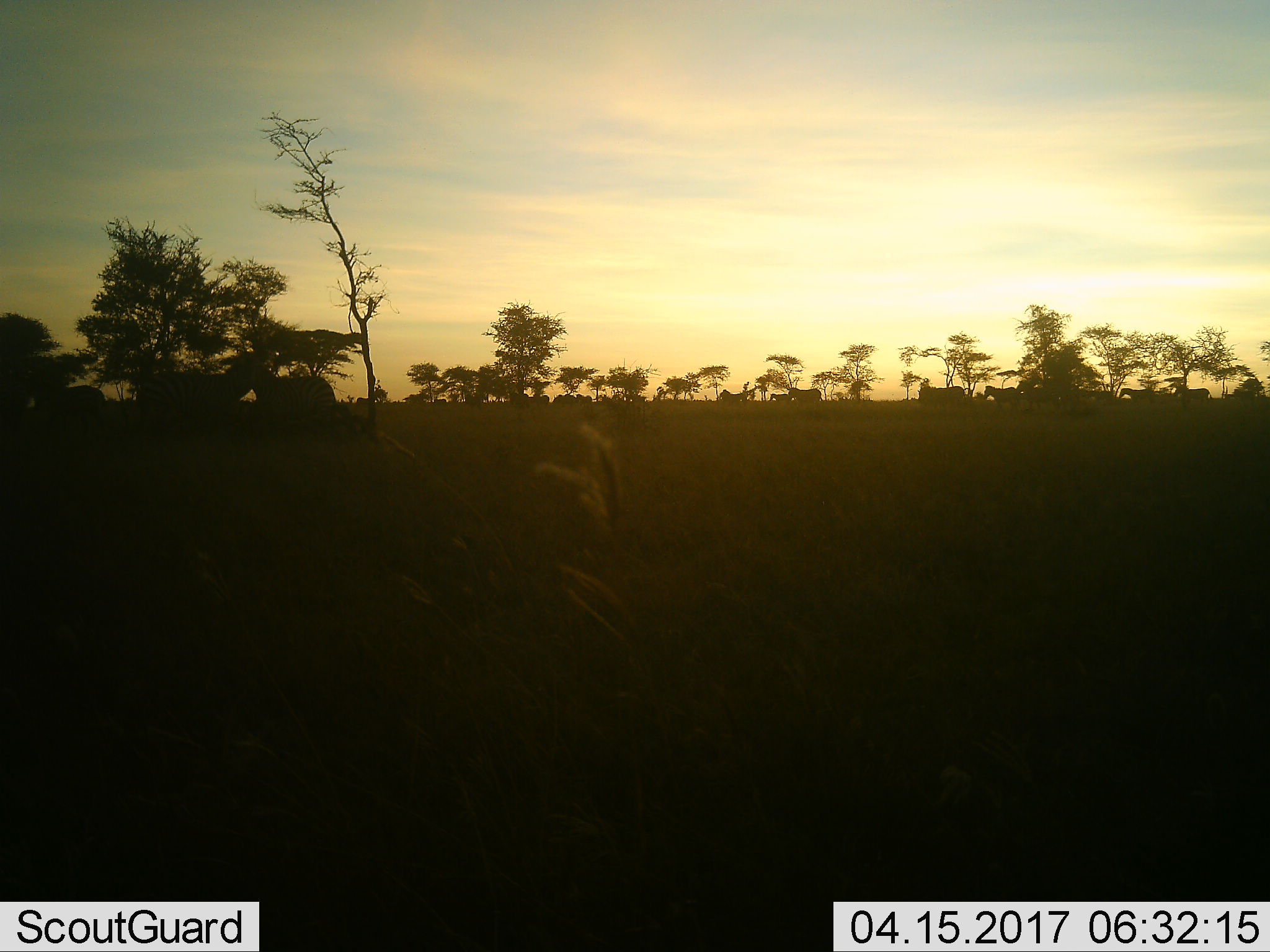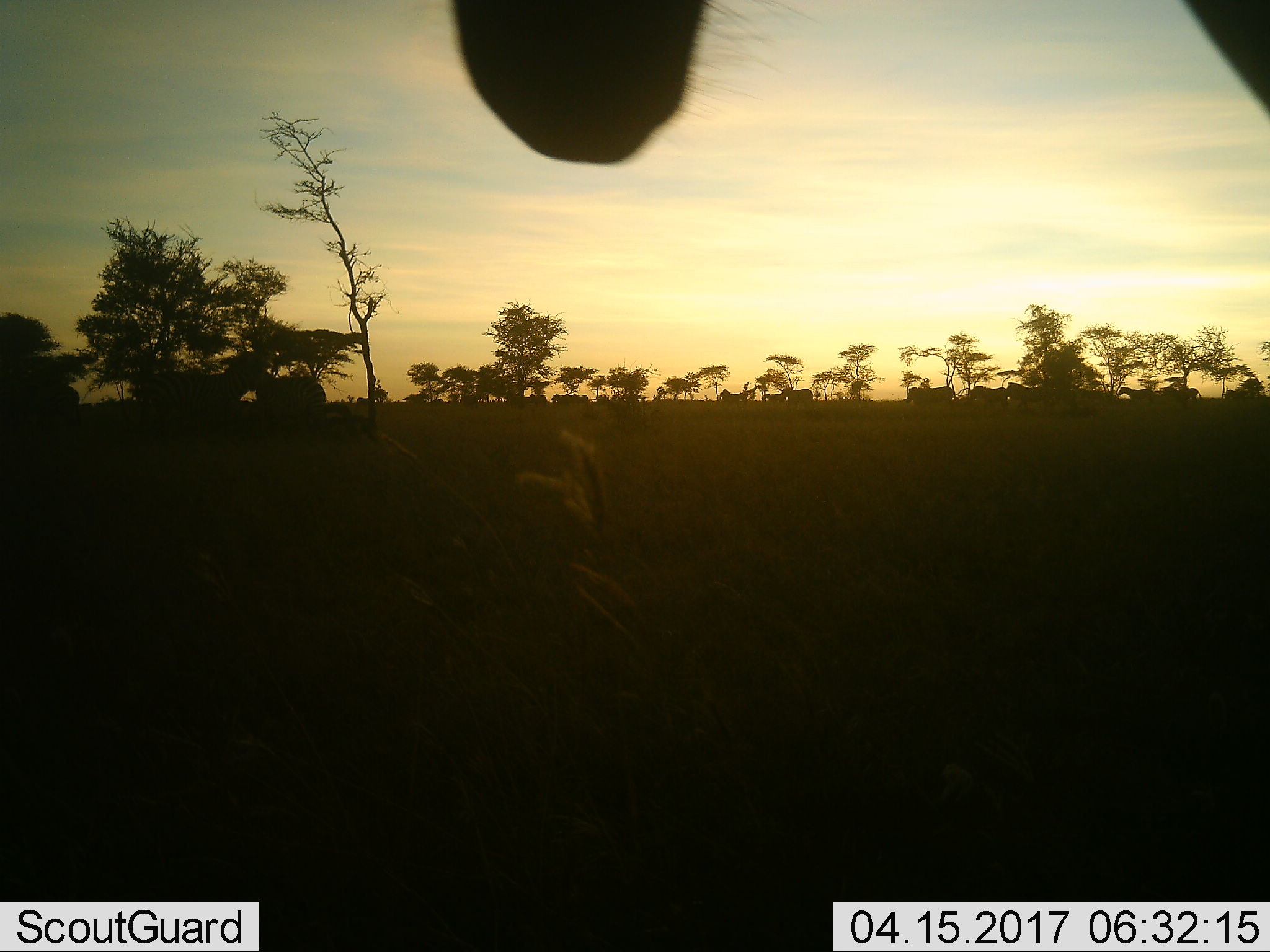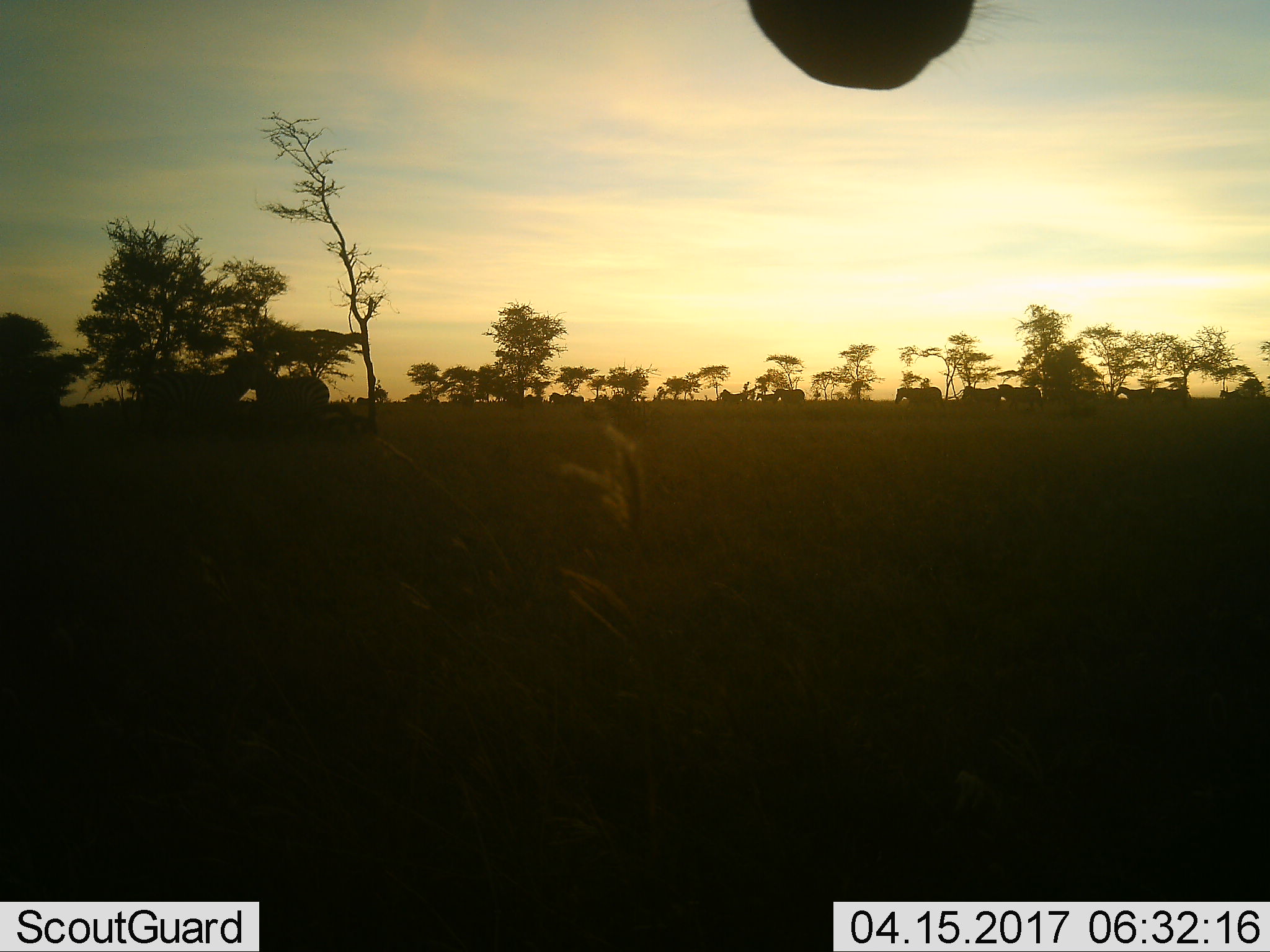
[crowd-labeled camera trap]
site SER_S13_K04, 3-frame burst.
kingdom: Animalia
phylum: Chordata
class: Mammalia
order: Perissodactyla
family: Equidae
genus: Equus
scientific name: Equus quagga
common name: plains zebra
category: zebraplains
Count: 11-50.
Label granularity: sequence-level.